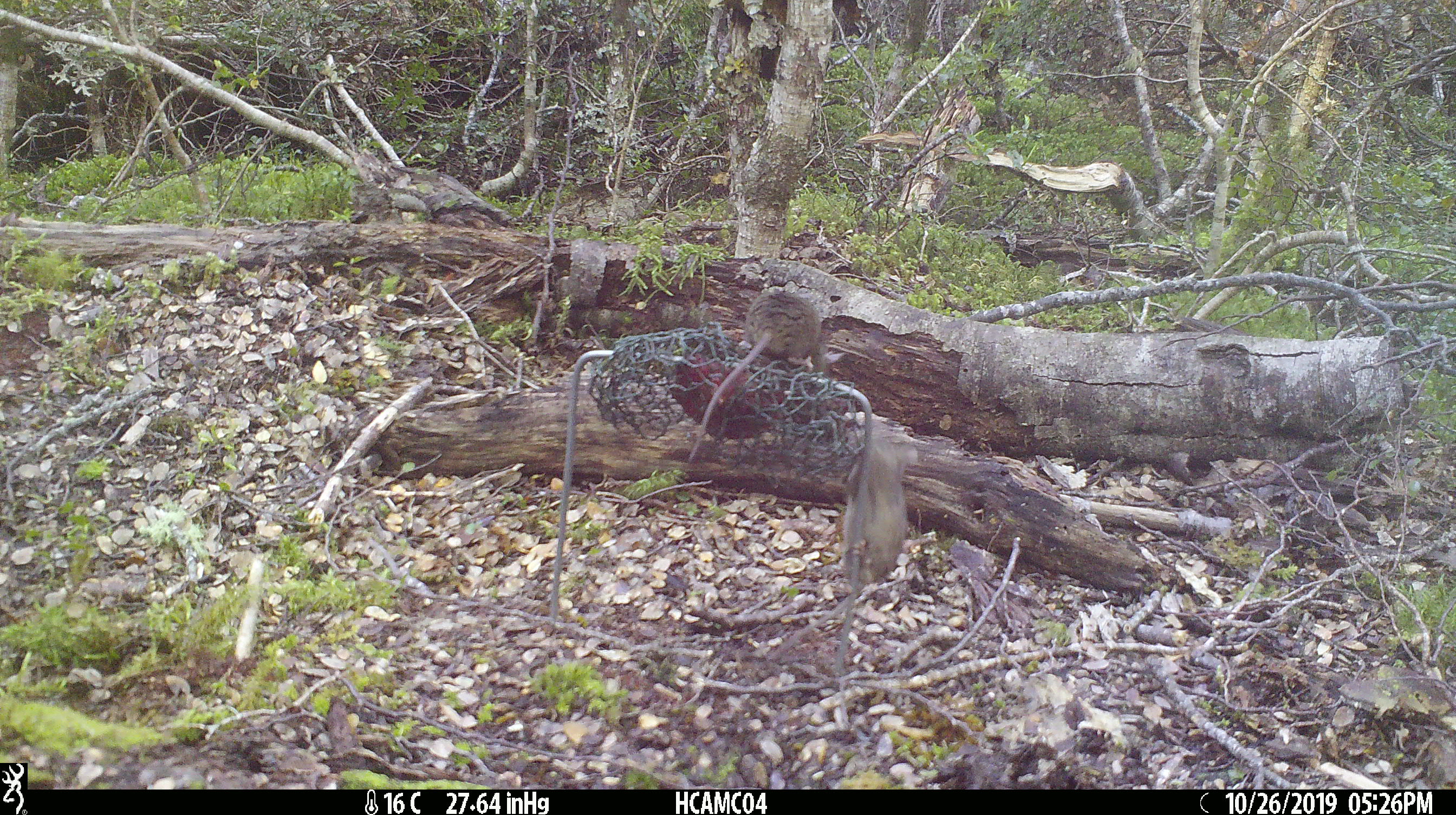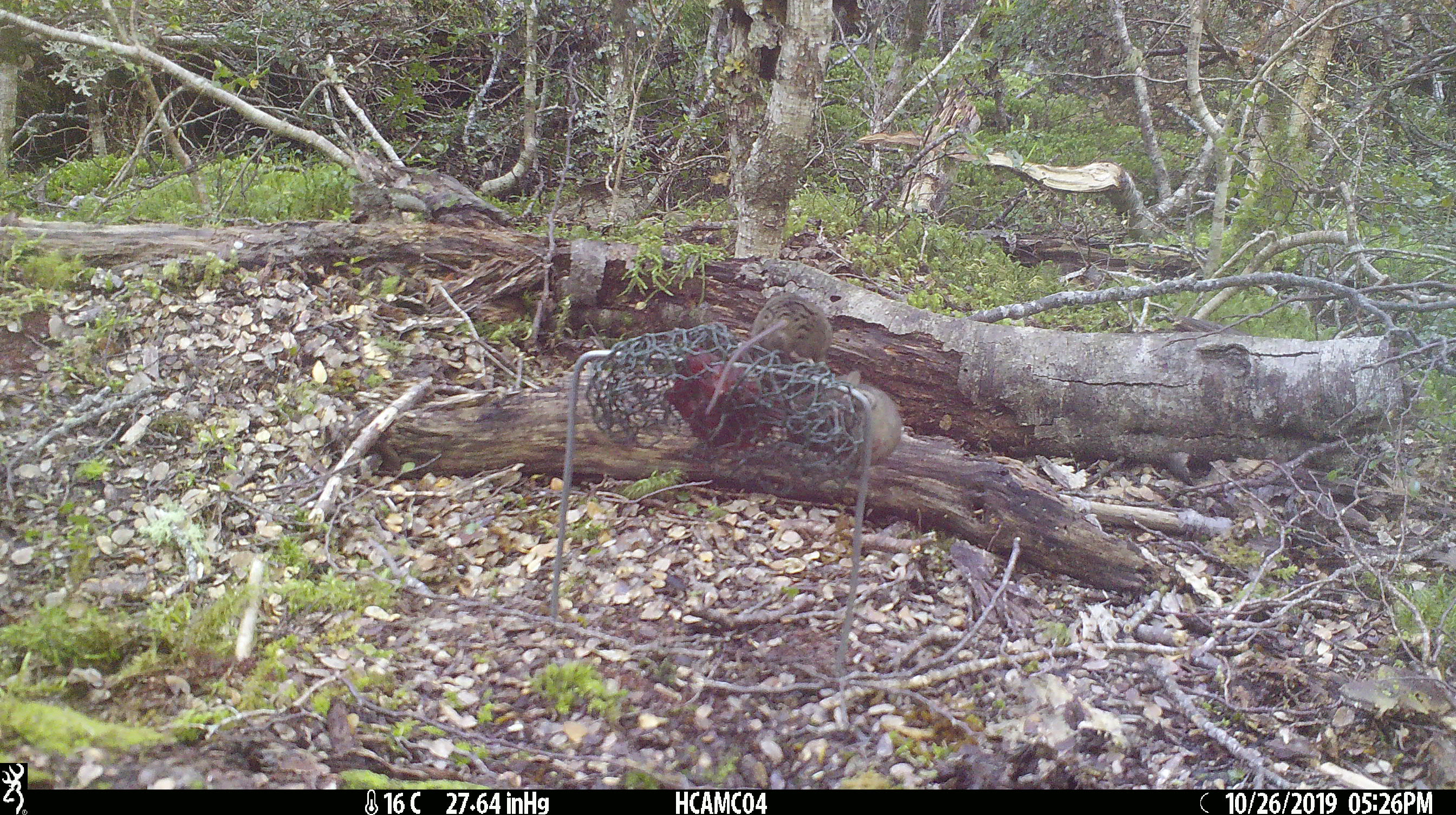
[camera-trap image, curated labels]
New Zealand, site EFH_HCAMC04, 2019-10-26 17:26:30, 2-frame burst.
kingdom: Animalia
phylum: Chordata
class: Mammalia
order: Rodentia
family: Muridae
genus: Mus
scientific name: Mus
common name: mouse